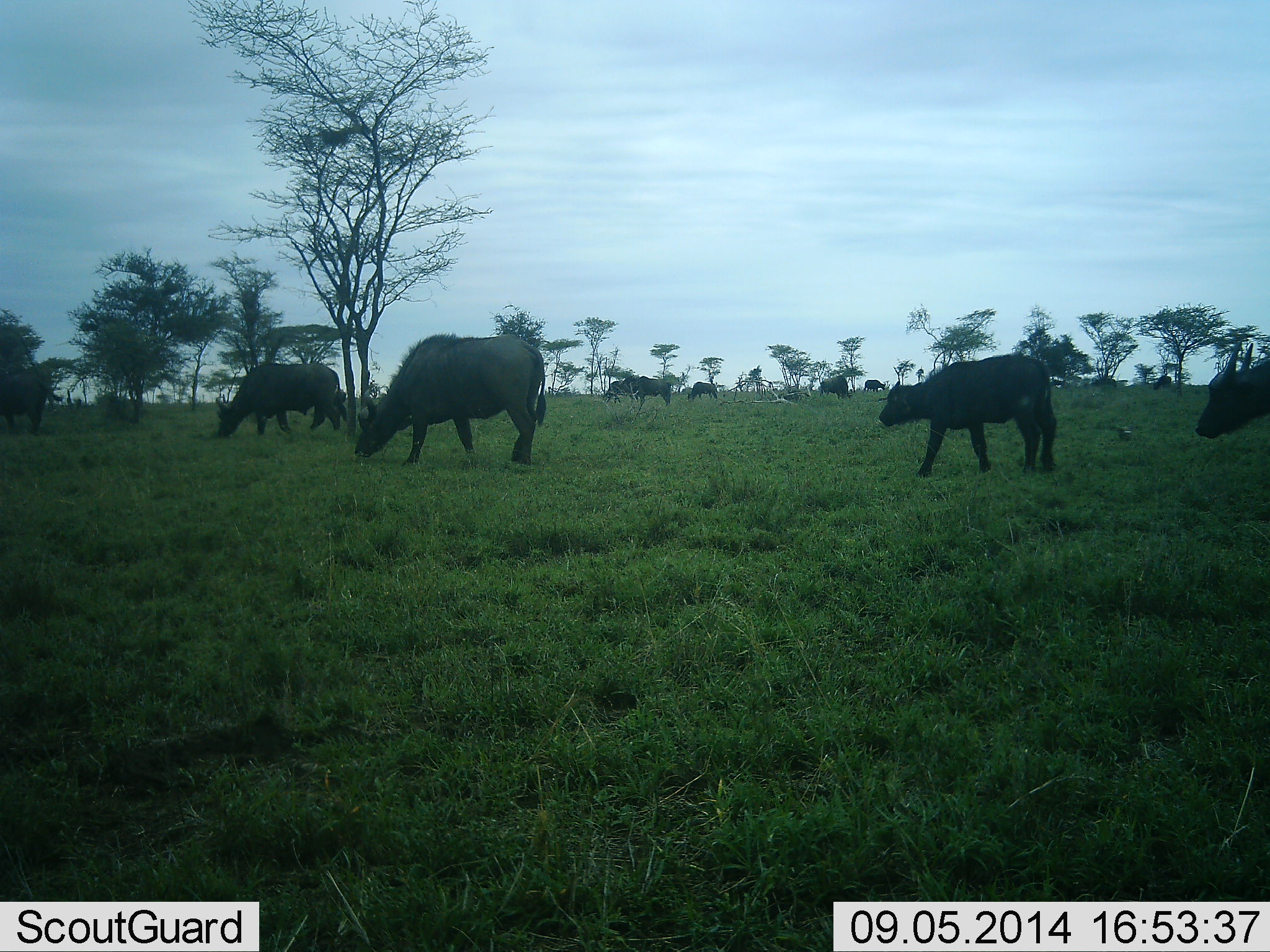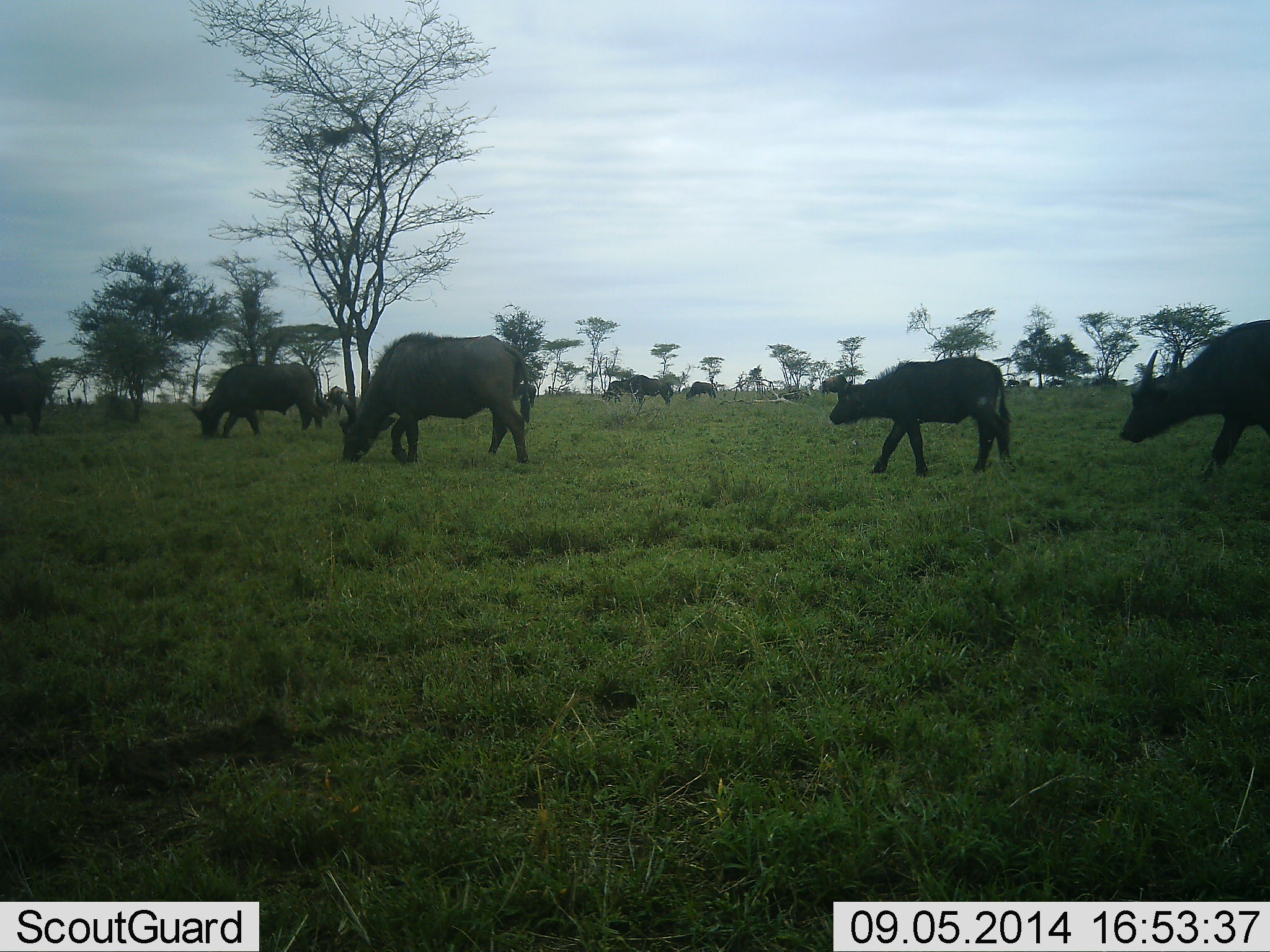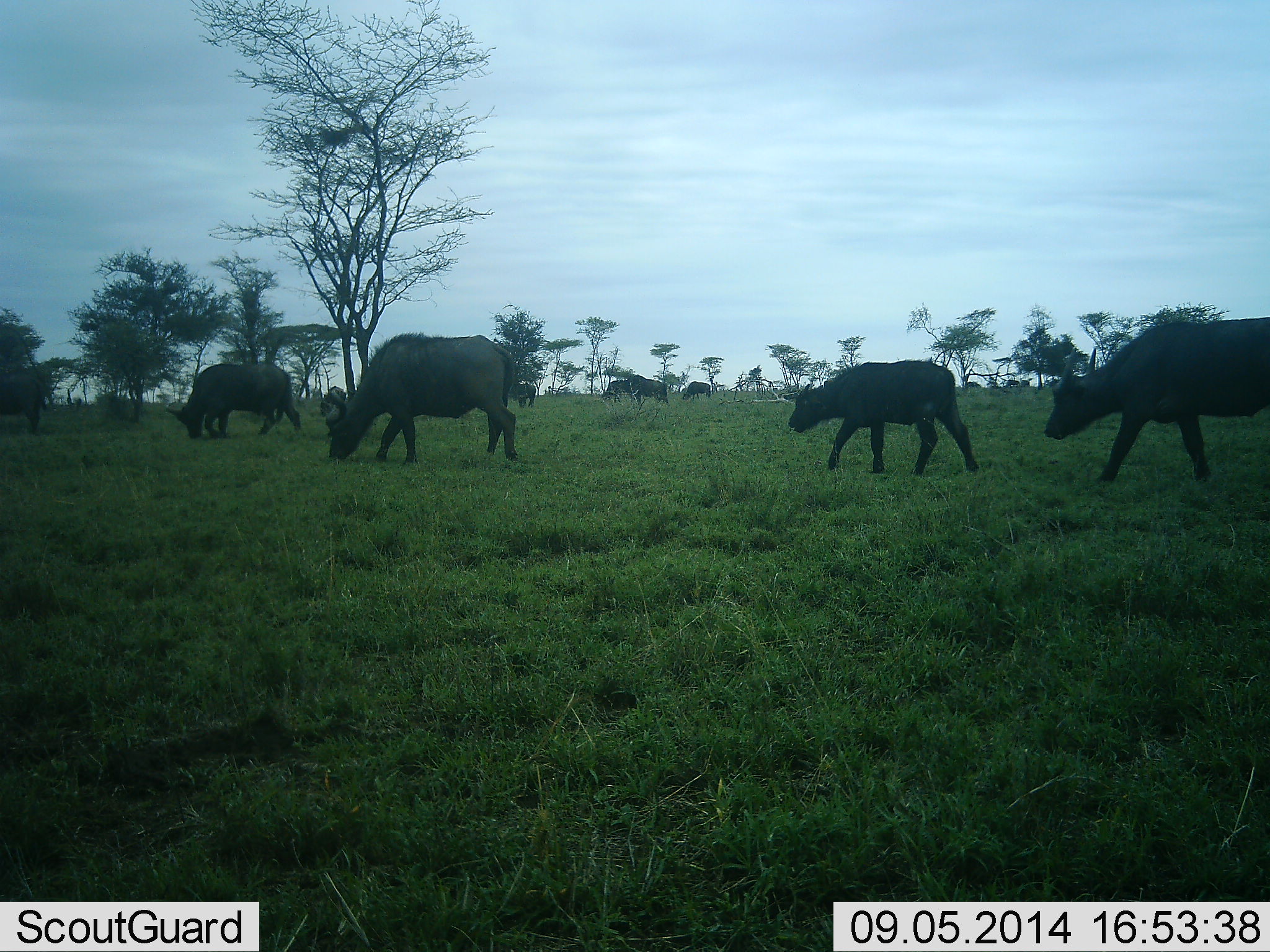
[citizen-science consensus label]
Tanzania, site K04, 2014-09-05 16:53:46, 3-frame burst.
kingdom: Animalia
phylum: Chordata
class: Mammalia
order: Artiodactyla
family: Bovidae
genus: Syncerus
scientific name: Syncerus caffer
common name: cape buffalo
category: buffalo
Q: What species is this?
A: Buffalo (cape buffalo) (Syncerus caffer).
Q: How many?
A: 9.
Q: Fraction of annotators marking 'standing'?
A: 10%.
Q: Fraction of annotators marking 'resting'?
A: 0%.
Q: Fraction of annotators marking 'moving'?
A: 100%.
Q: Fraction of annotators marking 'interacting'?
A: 0%.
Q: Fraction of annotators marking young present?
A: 40%.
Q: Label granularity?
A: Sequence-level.